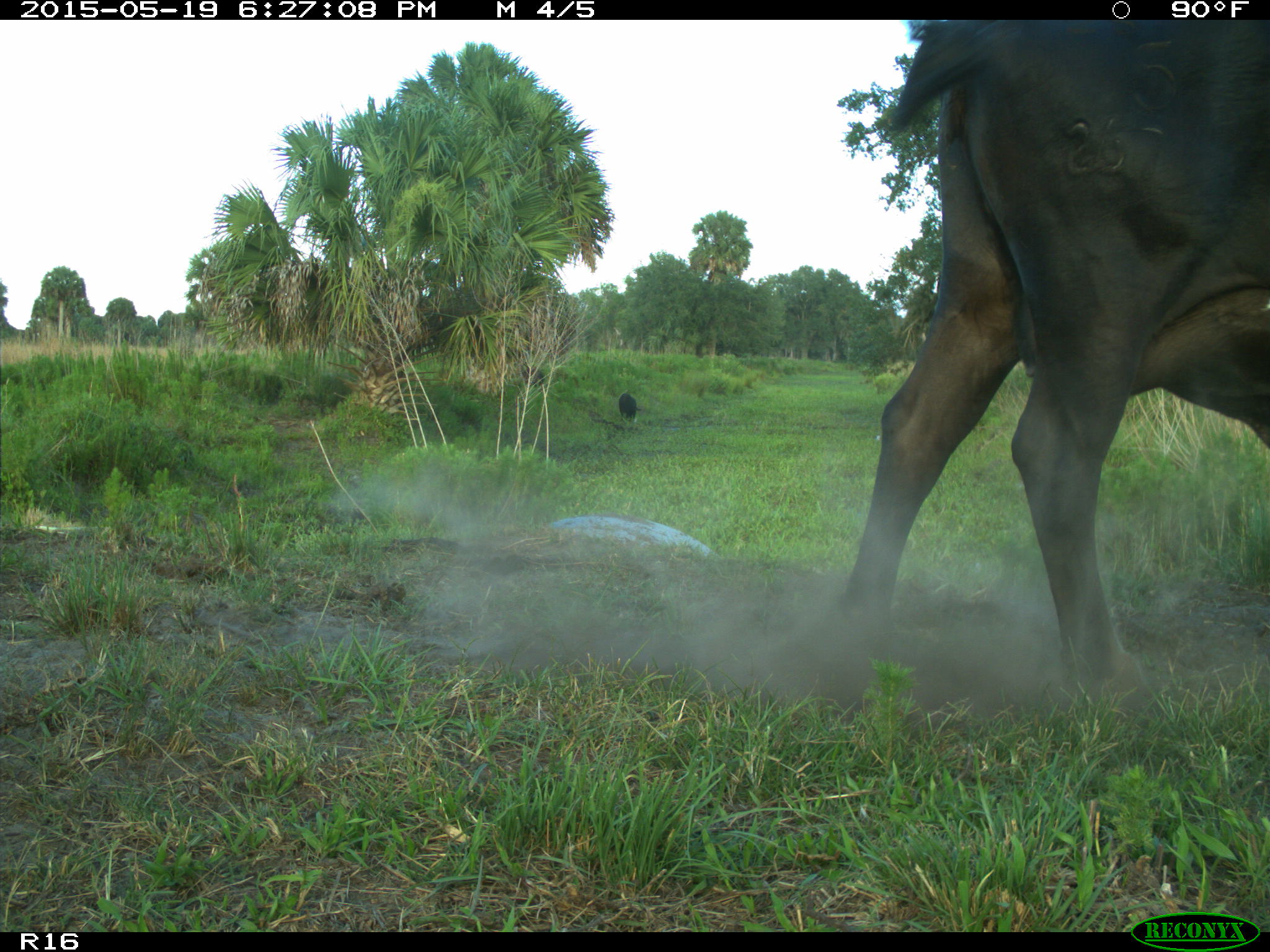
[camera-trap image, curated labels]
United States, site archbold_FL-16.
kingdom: Animalia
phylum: Chordata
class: Mammalia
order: Artiodactyla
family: Bovidae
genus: Bos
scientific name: Bos taurus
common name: domestic cow